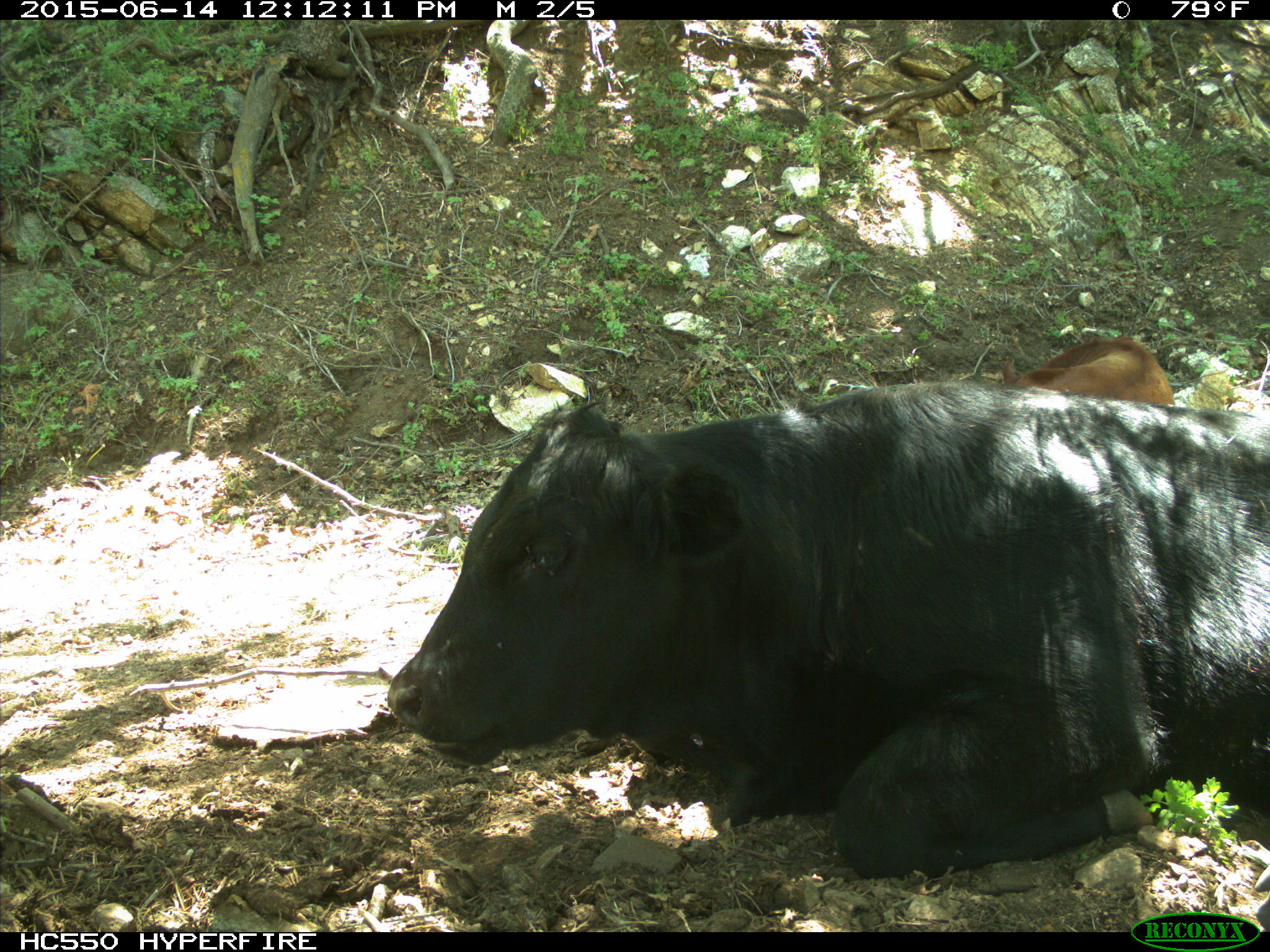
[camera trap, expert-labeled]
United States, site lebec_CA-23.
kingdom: Animalia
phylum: Chordata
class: Mammalia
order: Artiodactyla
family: Bovidae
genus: Bos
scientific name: Bos taurus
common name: domestic cow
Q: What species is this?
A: Bos taurus (domestic cow).